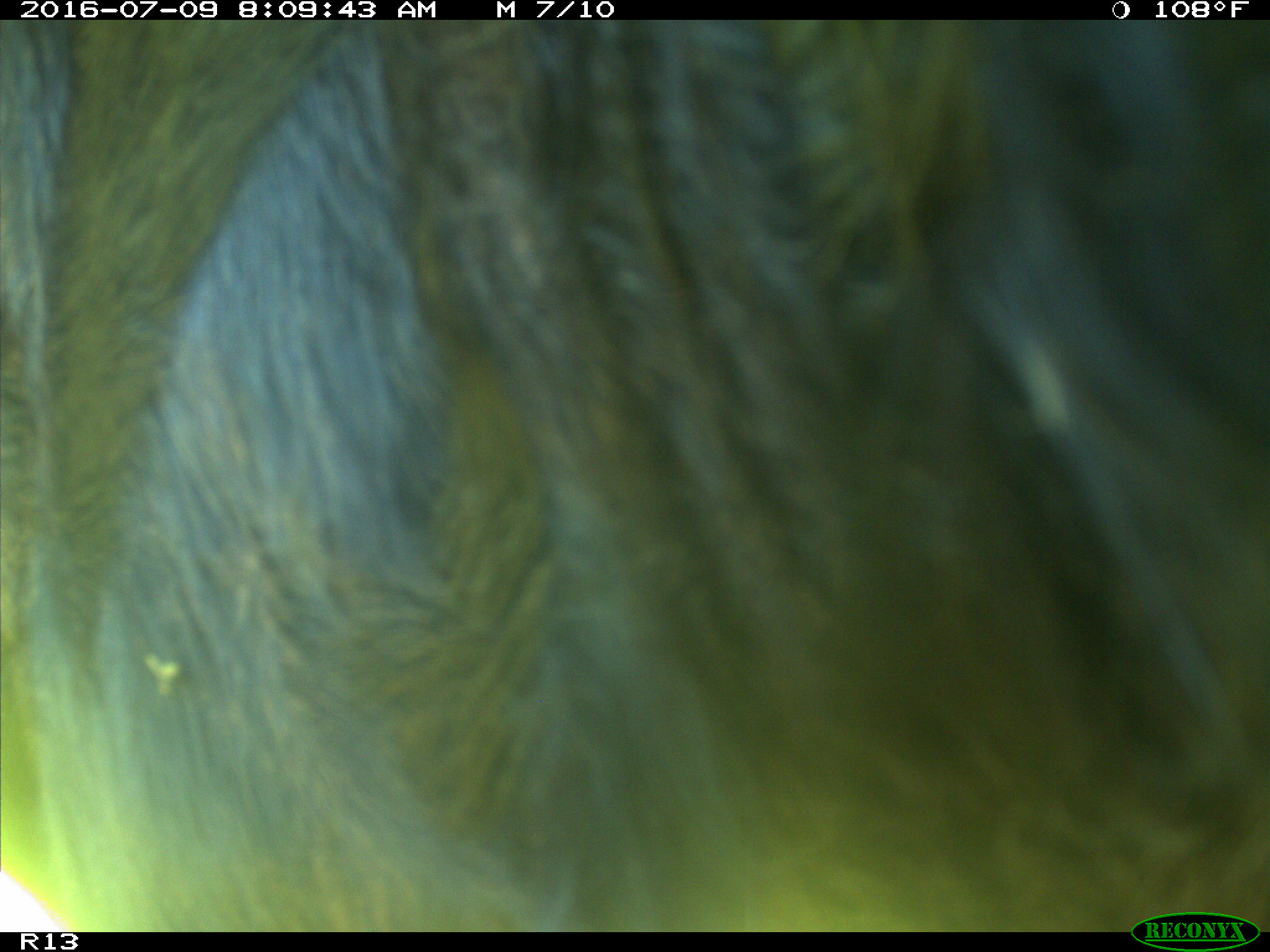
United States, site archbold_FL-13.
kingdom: Animalia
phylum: Chordata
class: Mammalia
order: Artiodactyla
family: Bovidae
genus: Bos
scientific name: Bos taurus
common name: domestic cow